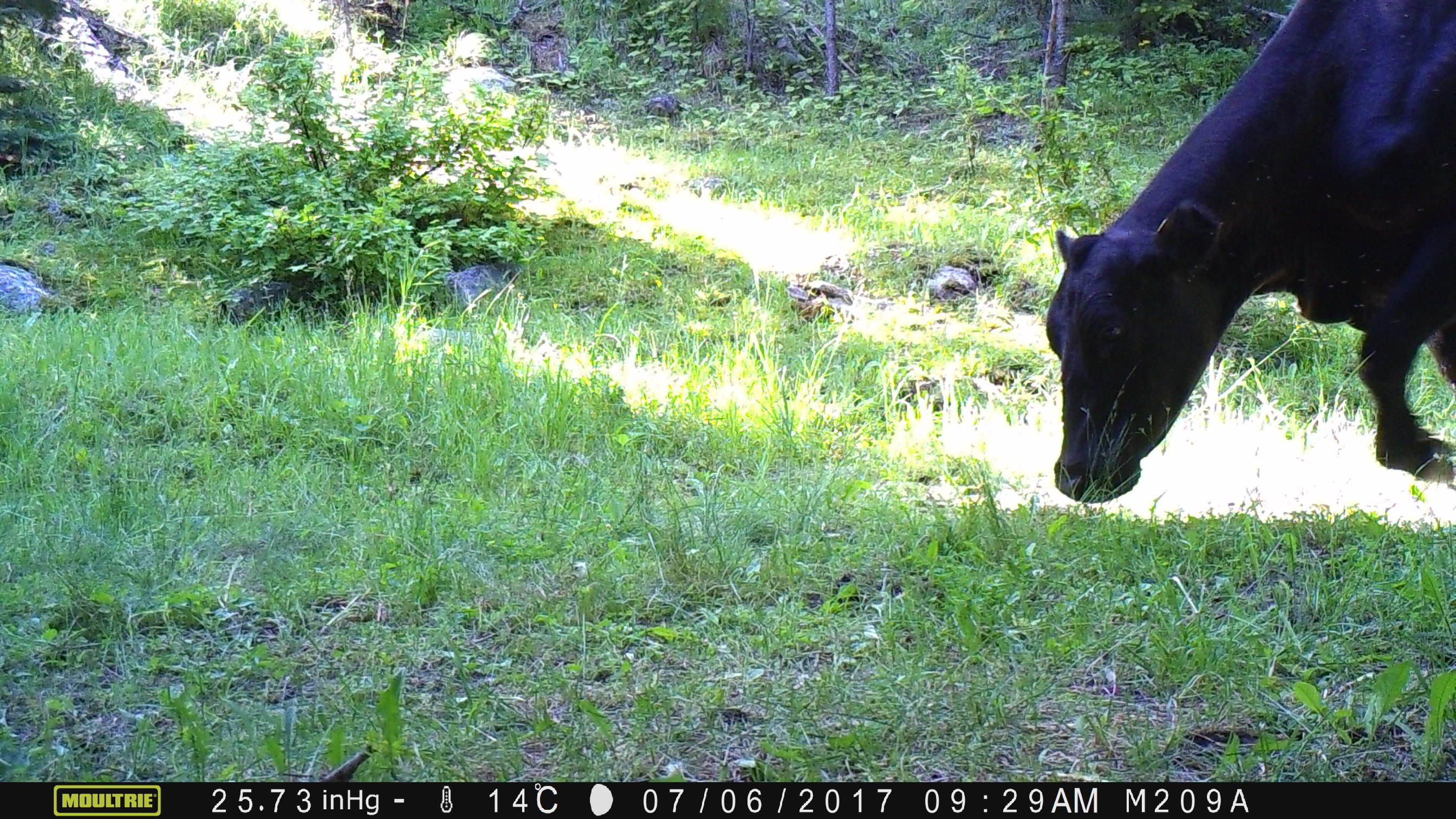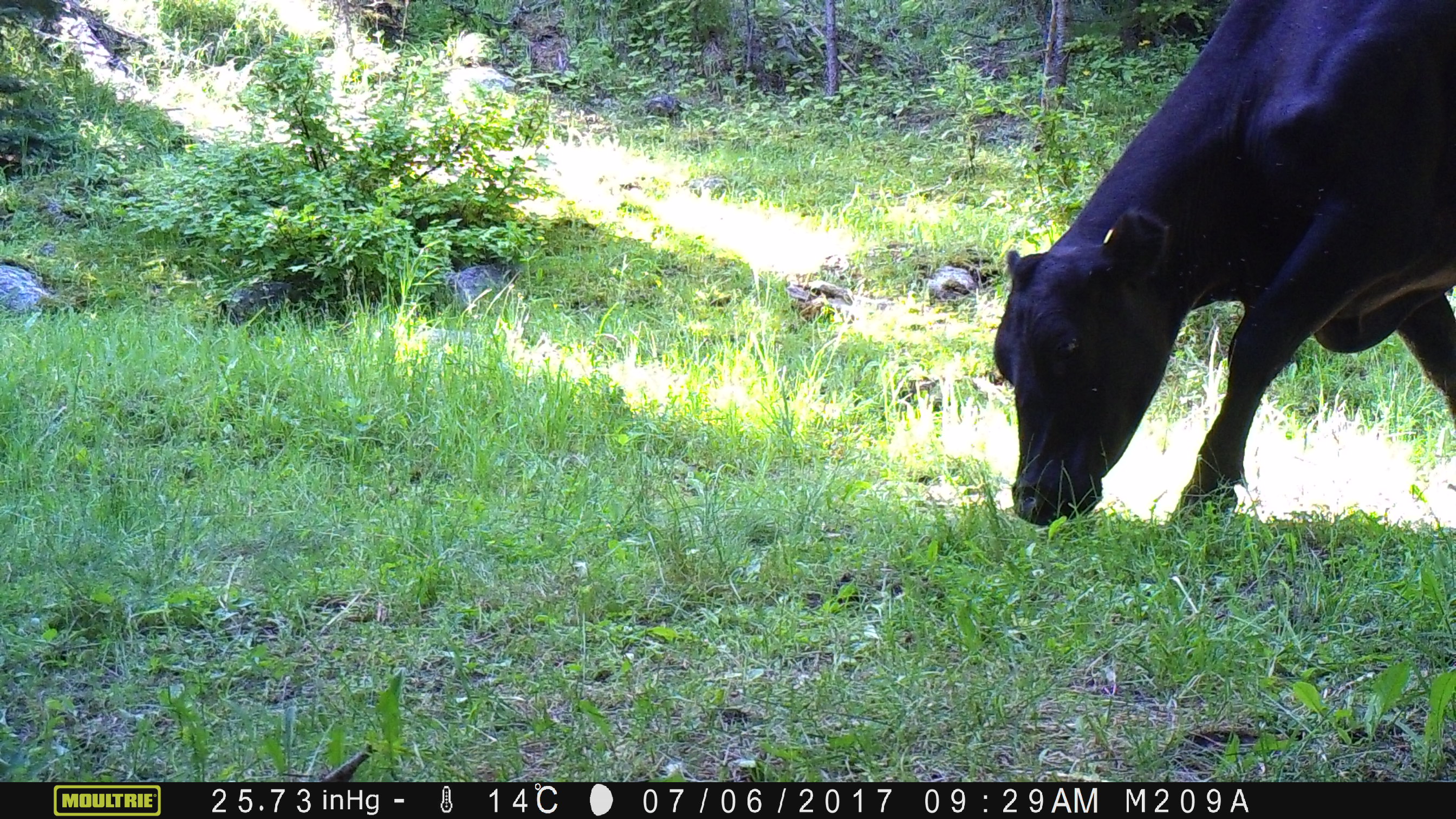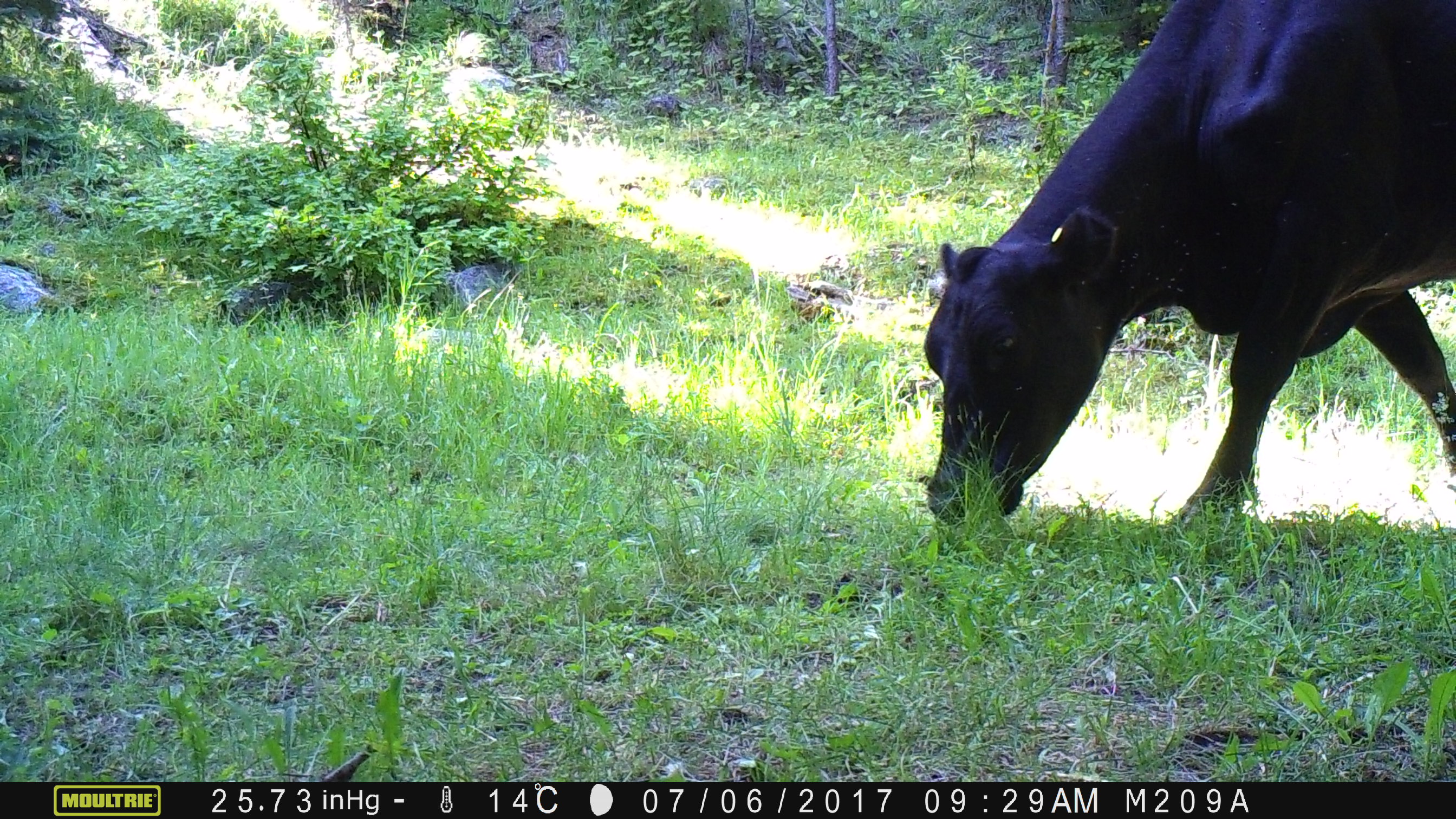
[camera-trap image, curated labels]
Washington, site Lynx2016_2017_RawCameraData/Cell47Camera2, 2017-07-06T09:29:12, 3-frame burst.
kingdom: Animalia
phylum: Chordata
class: Mammalia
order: Artiodactyla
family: Bovidae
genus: Bos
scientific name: Bos taurus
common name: domestic cattle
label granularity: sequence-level